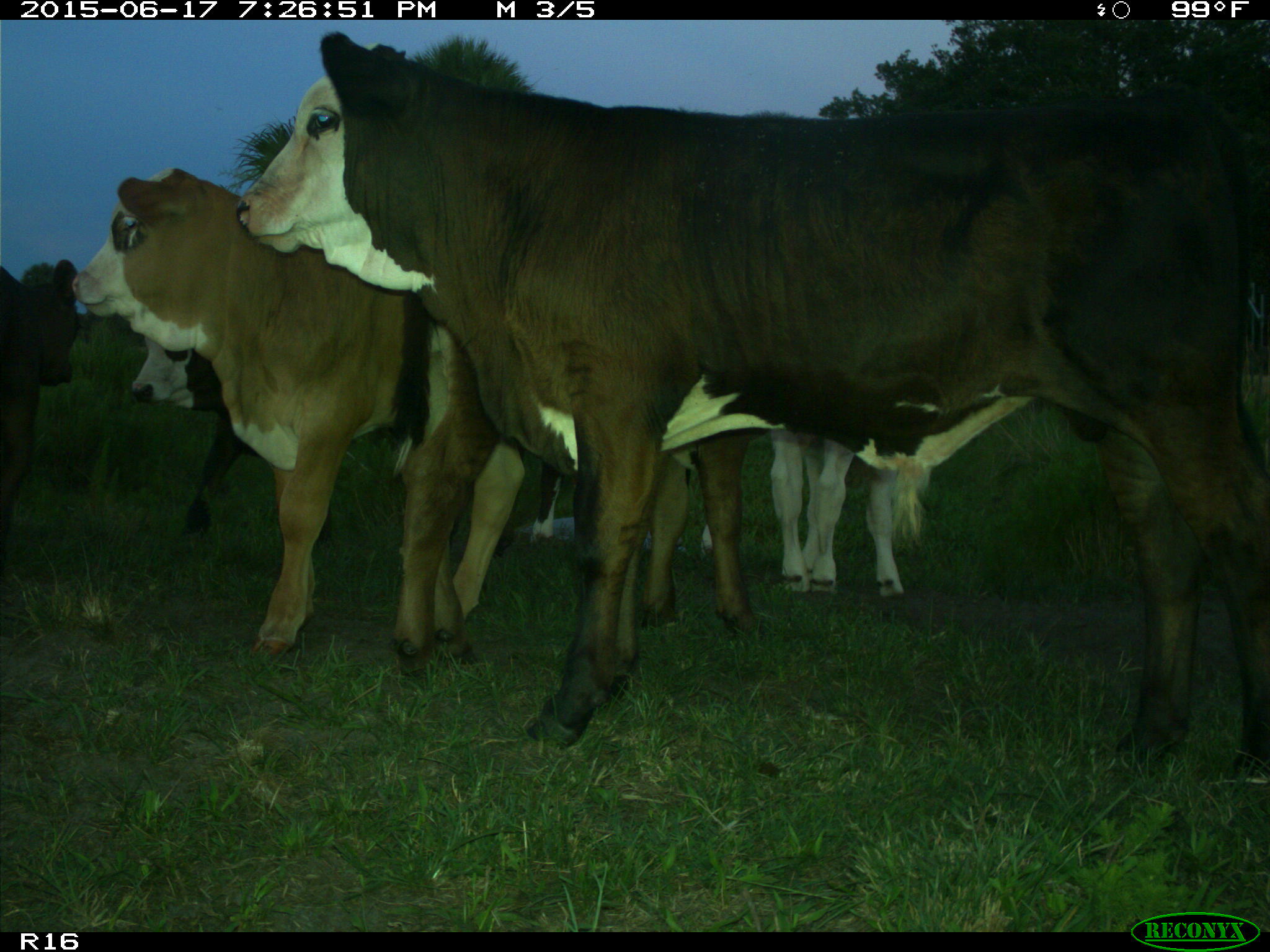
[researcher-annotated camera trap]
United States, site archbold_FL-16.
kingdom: Animalia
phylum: Chordata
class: Mammalia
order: Artiodactyla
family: Bovidae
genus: Bos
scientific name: Bos taurus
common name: domestic cow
Bos taurus (domestic cow).